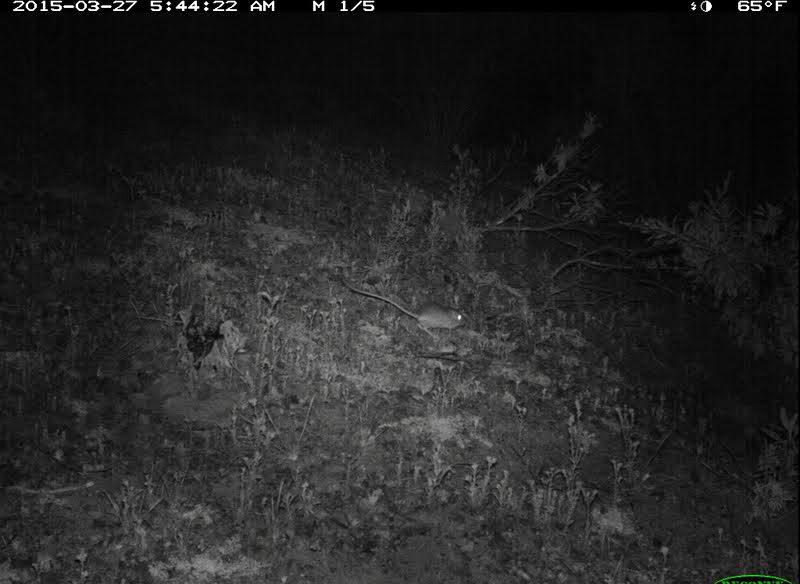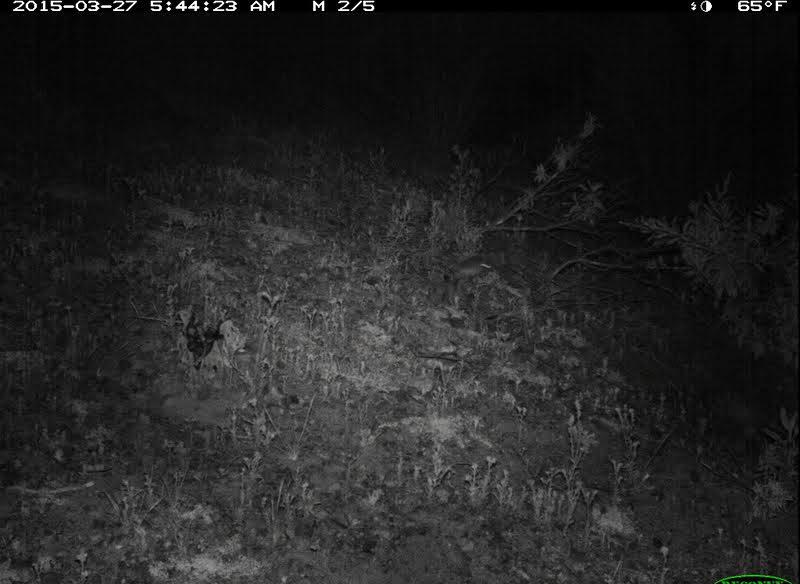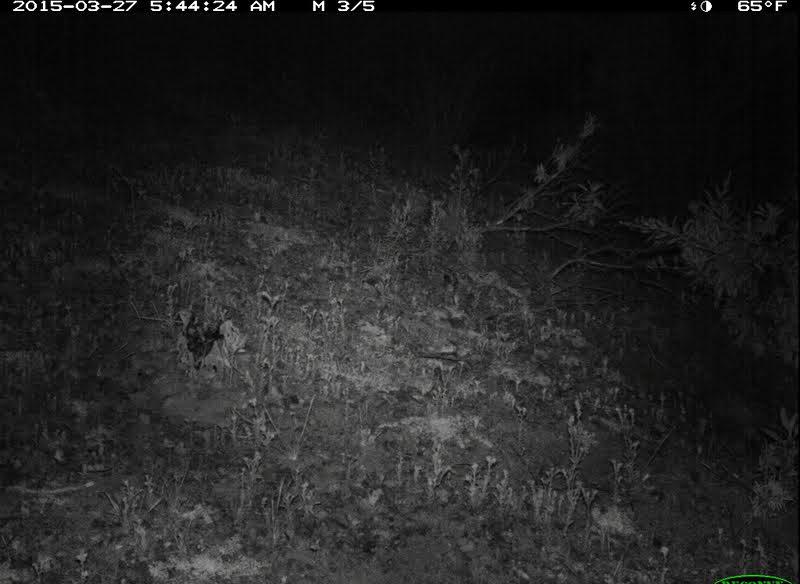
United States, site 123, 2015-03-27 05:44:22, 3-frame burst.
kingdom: Animalia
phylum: Chordata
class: Mammalia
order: Rodentia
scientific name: Rodentia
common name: rodent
Rodent (Rodentia).